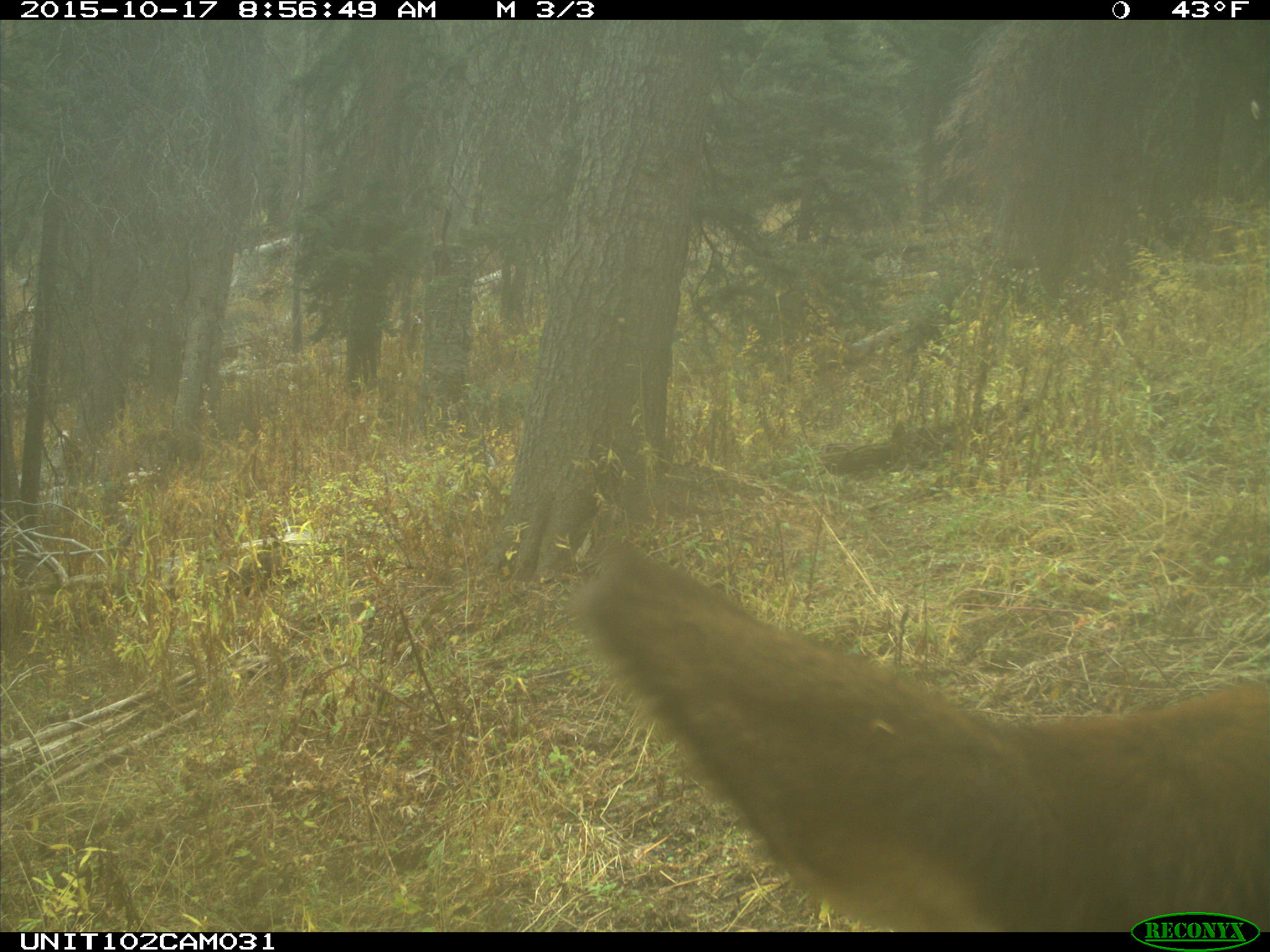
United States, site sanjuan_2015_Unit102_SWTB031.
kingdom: Animalia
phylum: Chordata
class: Mammalia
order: Artiodactyla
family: Cervidae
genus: Cervus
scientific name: Cervus elaphus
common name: red deer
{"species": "Cervus elaphus (red deer)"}